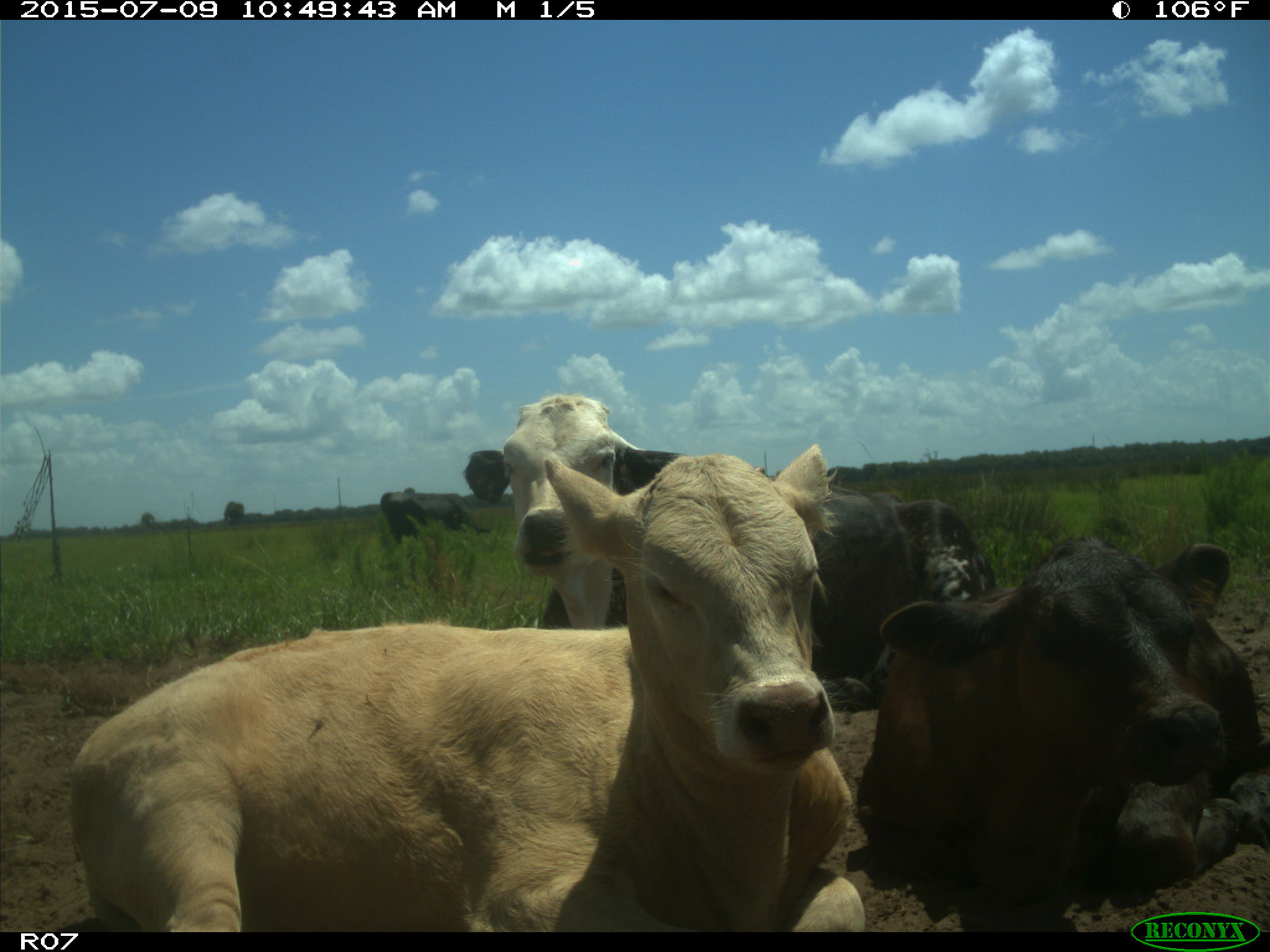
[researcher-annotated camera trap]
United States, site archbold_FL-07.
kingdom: Animalia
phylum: Chordata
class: Mammalia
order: Artiodactyla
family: Bovidae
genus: Bos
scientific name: Bos taurus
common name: domestic cow